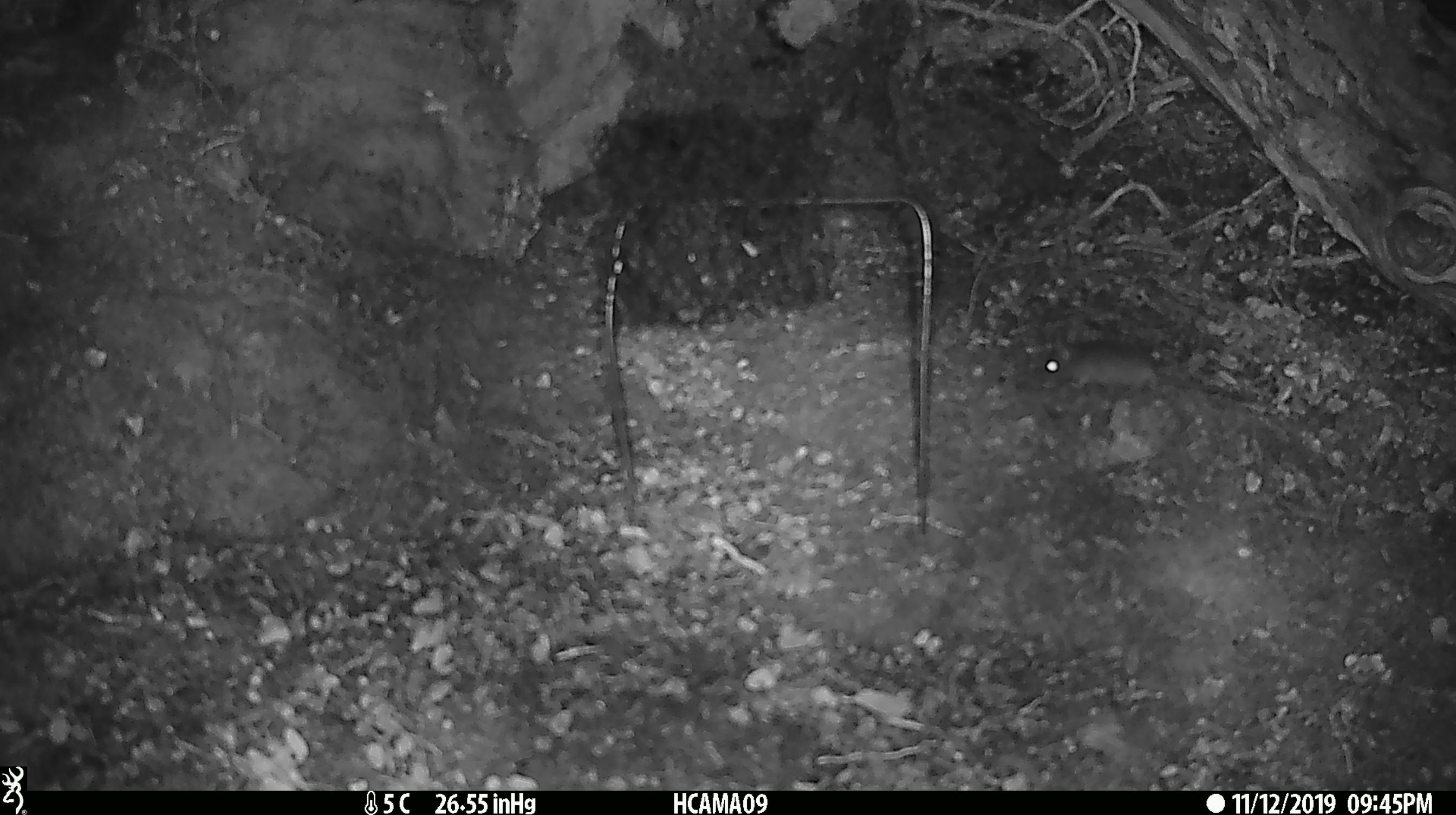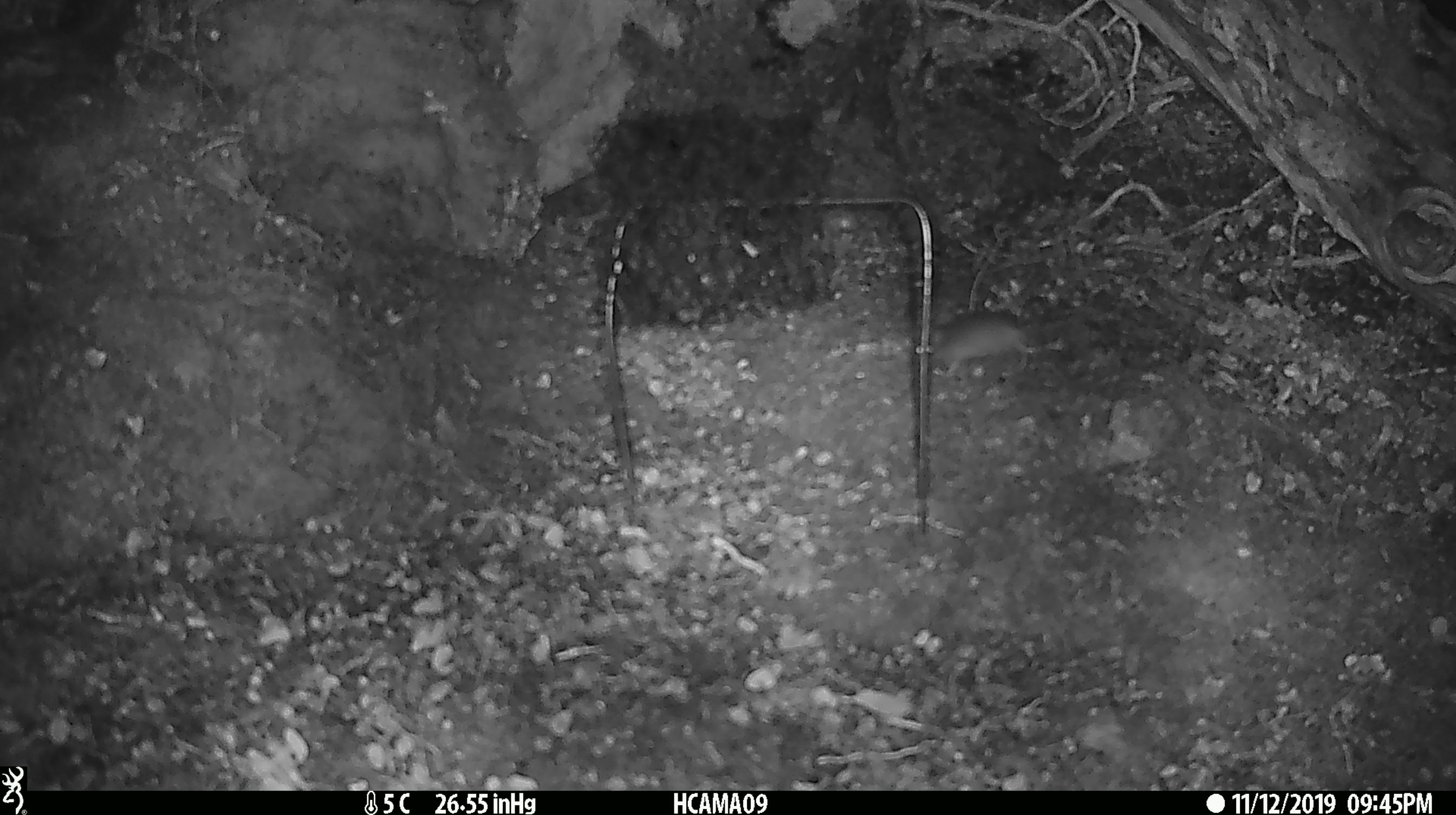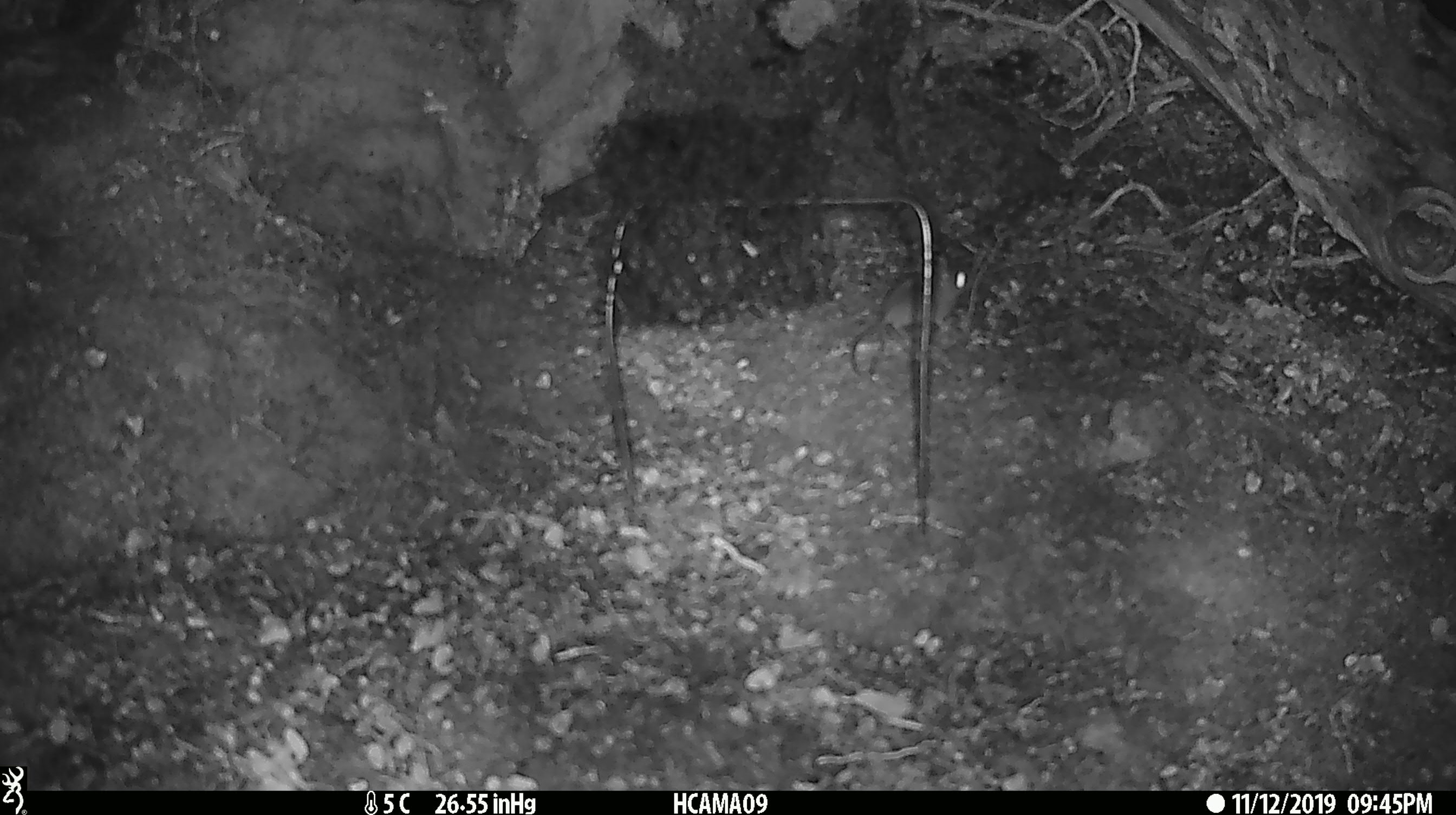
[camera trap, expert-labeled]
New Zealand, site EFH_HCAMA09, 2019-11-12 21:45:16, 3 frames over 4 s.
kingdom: Animalia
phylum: Chordata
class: Mammalia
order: Rodentia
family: Muridae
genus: Mus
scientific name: Mus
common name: mouse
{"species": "mouse (Mus)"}